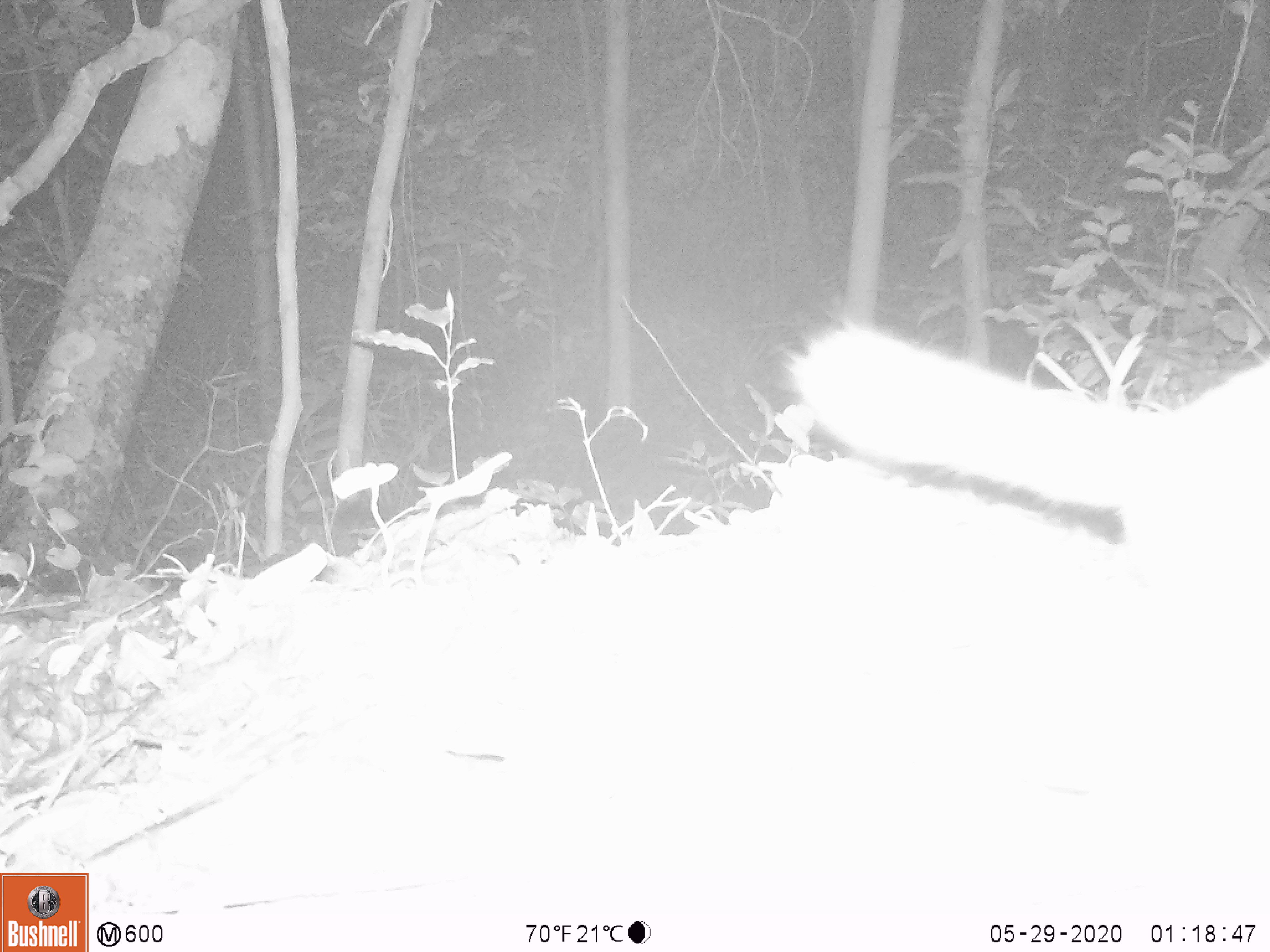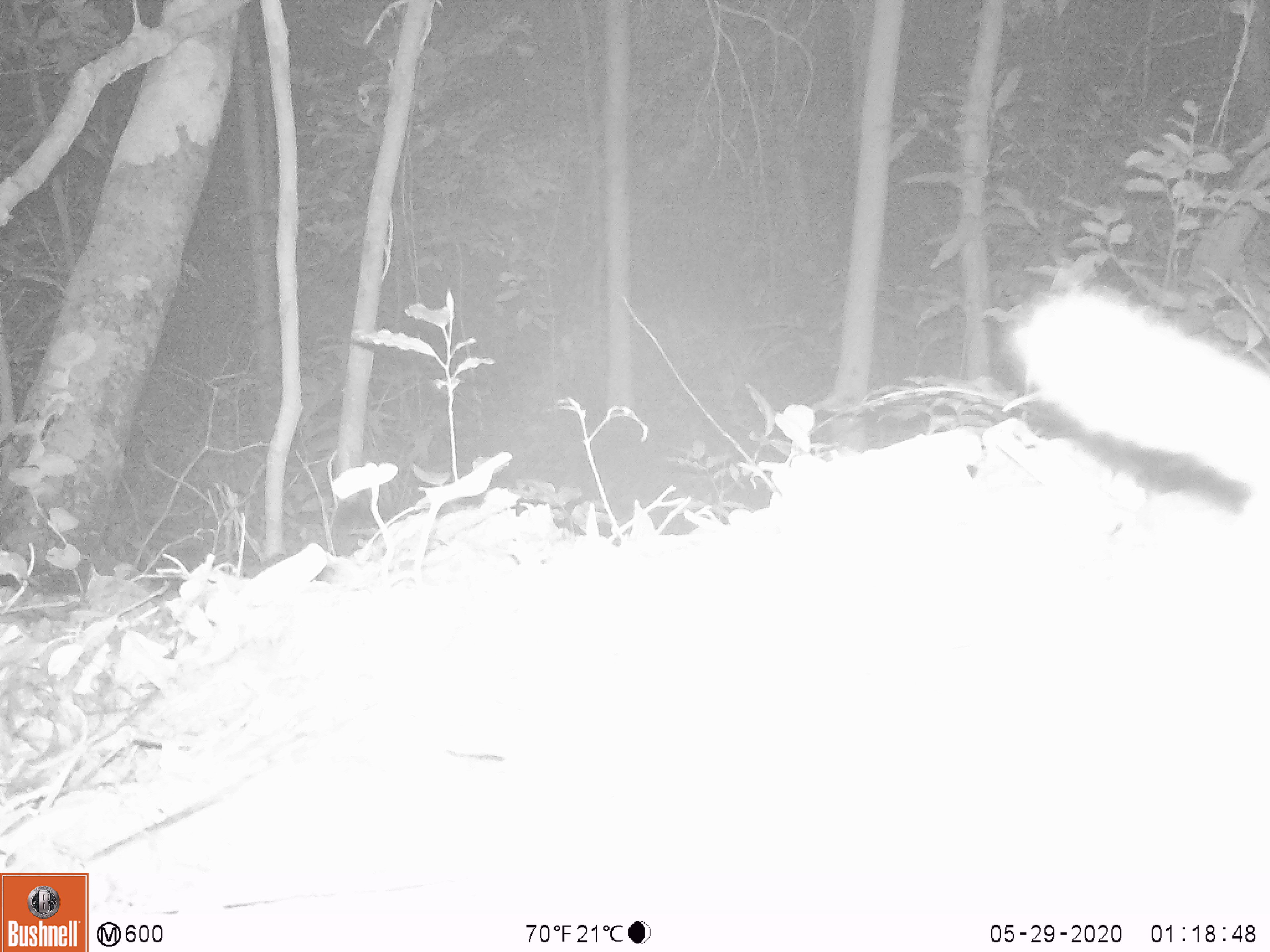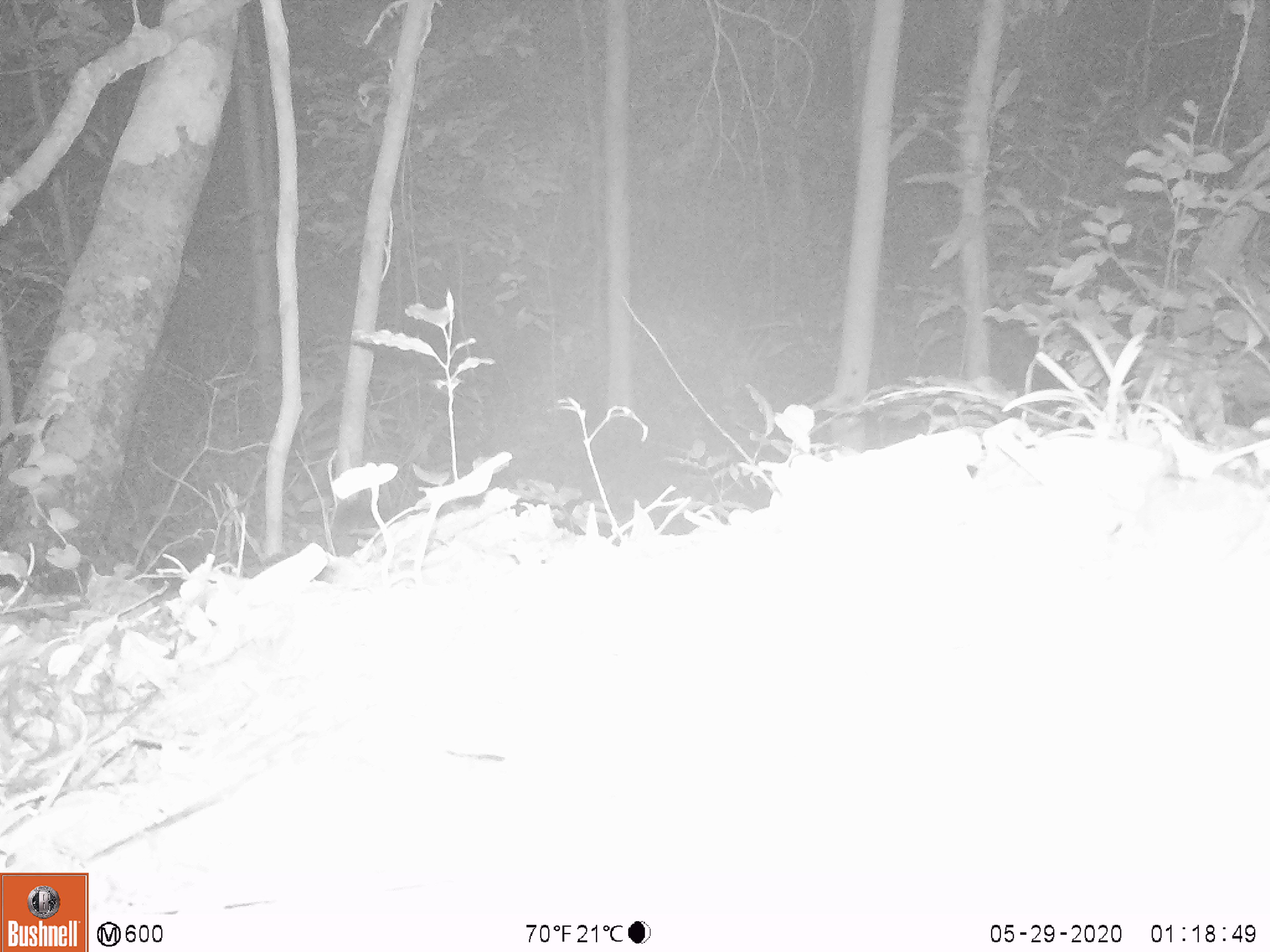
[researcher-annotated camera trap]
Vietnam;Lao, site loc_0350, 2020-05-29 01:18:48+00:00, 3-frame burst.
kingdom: Animalia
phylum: Chordata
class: Mammalia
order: Carnivora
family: Mustelidae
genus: Melogale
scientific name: Melogale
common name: ferret badger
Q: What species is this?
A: Ferret badger (Melogale).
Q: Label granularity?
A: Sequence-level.